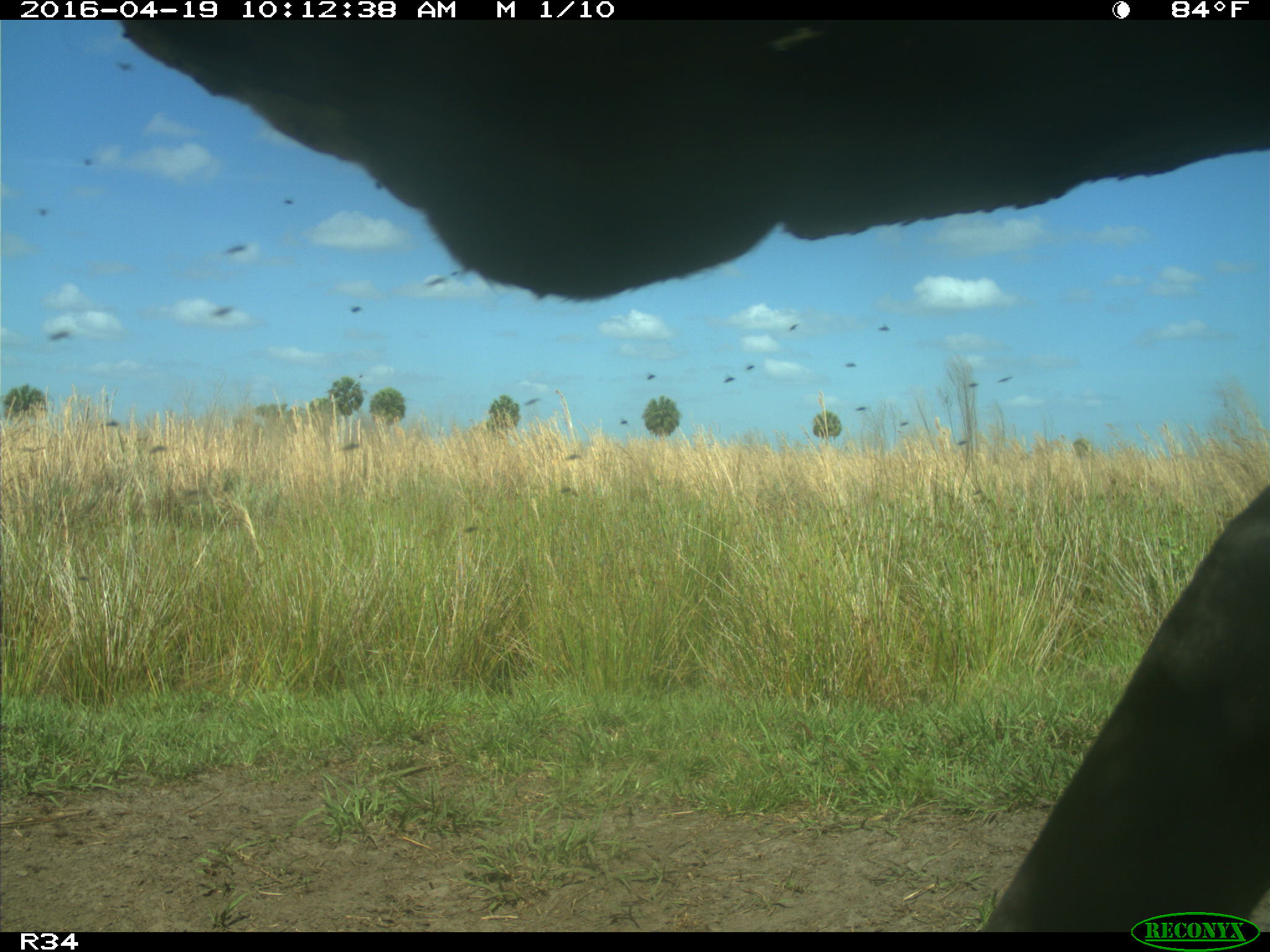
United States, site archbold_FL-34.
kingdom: Animalia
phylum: Chordata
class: Mammalia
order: Artiodactyla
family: Bovidae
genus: Bos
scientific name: Bos taurus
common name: domestic cow